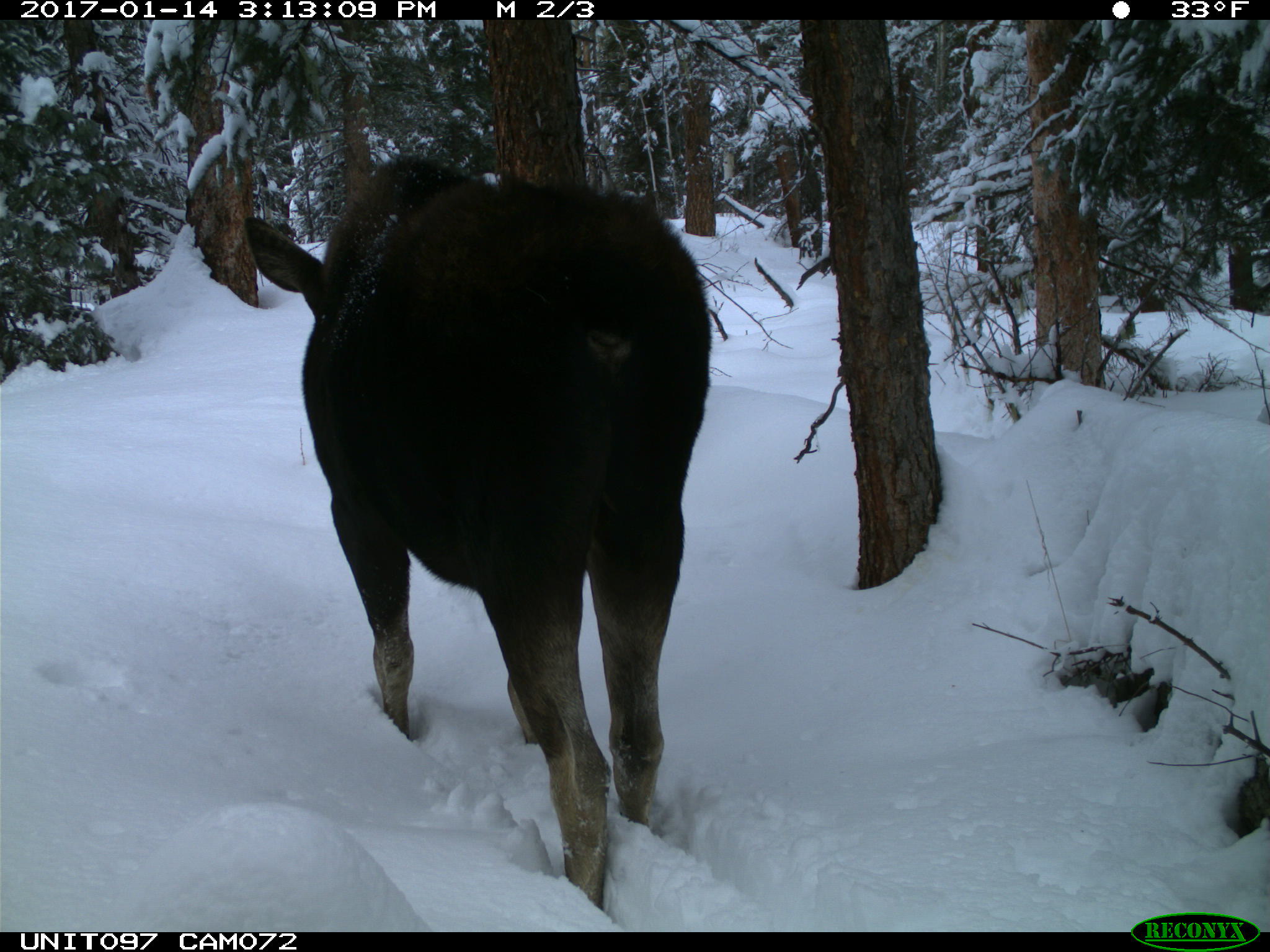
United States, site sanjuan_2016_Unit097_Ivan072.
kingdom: Animalia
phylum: Chordata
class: Mammalia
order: Artiodactyla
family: Cervidae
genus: Alces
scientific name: Alces alces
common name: moose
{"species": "Alces alces (moose)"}